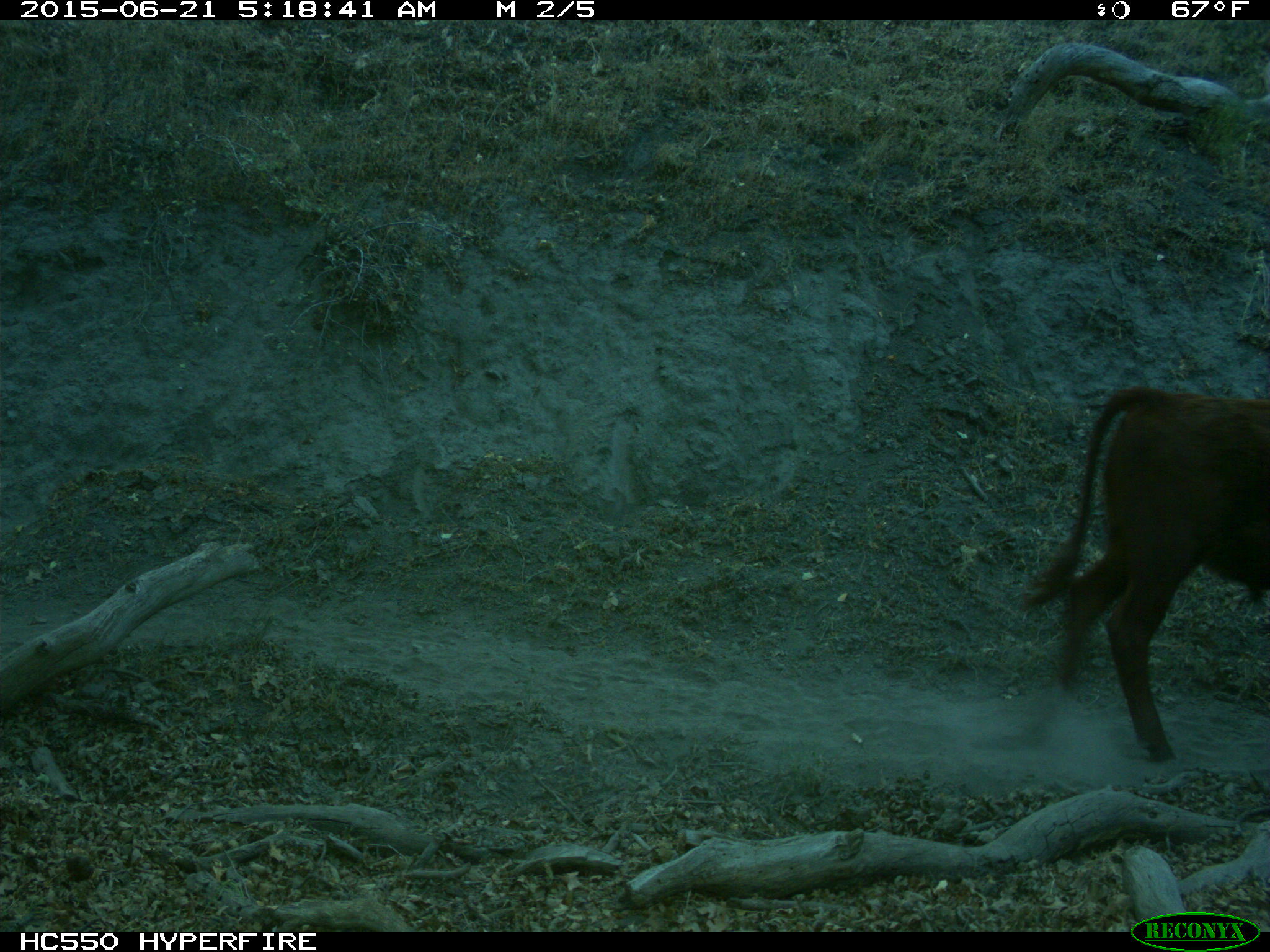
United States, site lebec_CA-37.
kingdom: Animalia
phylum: Chordata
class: Mammalia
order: Artiodactyla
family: Bovidae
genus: Bos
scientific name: Bos taurus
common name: domestic cow